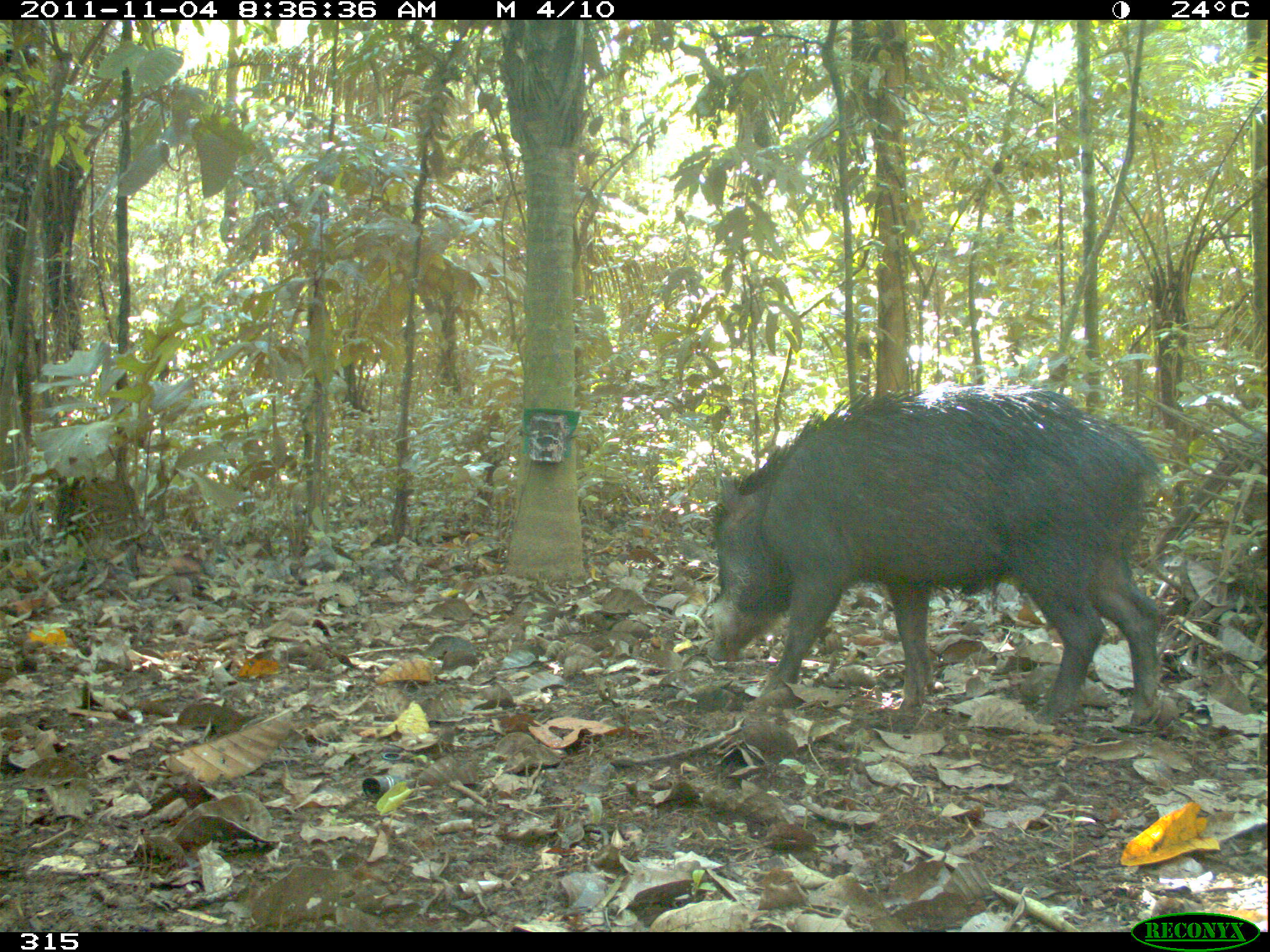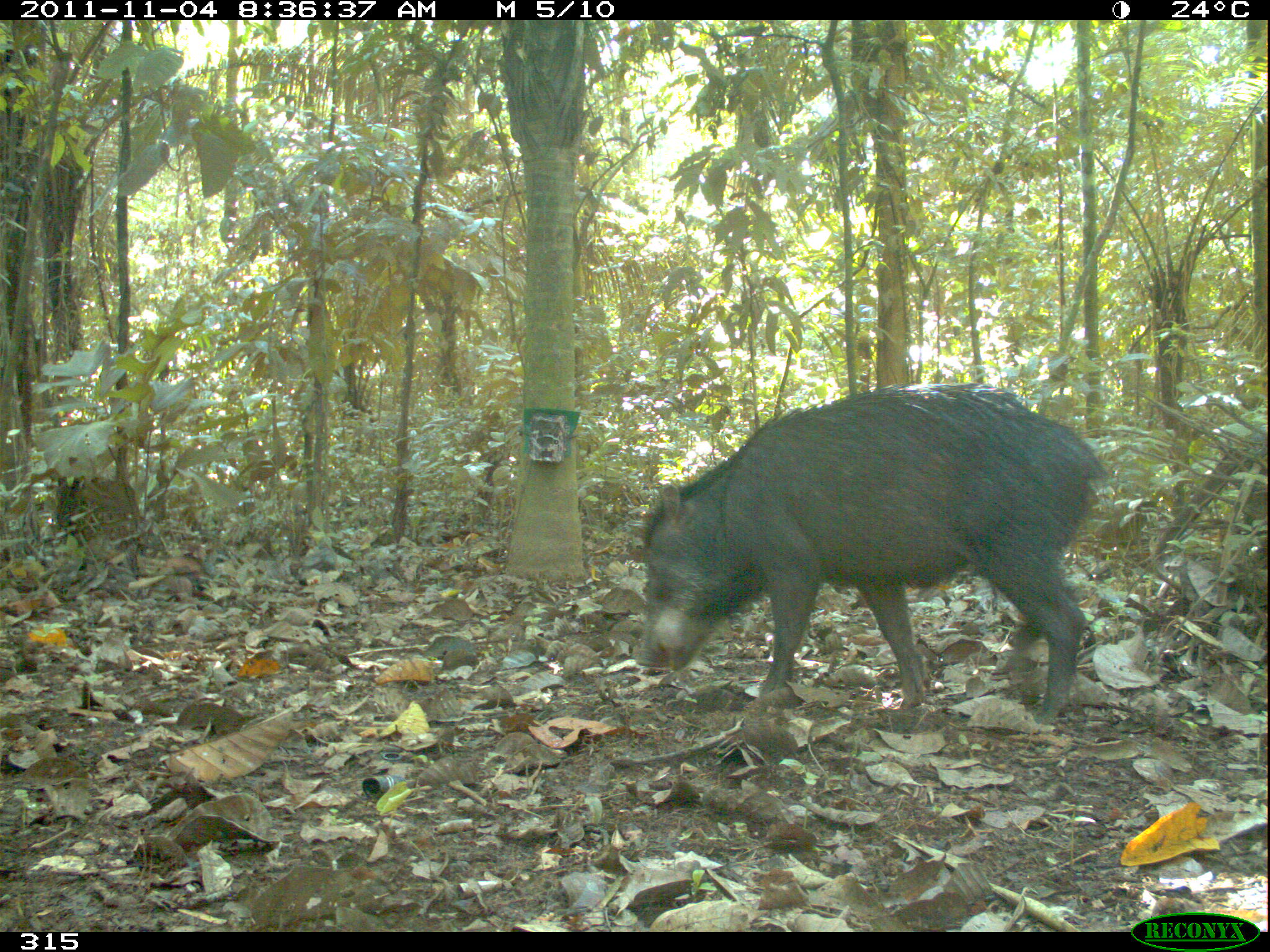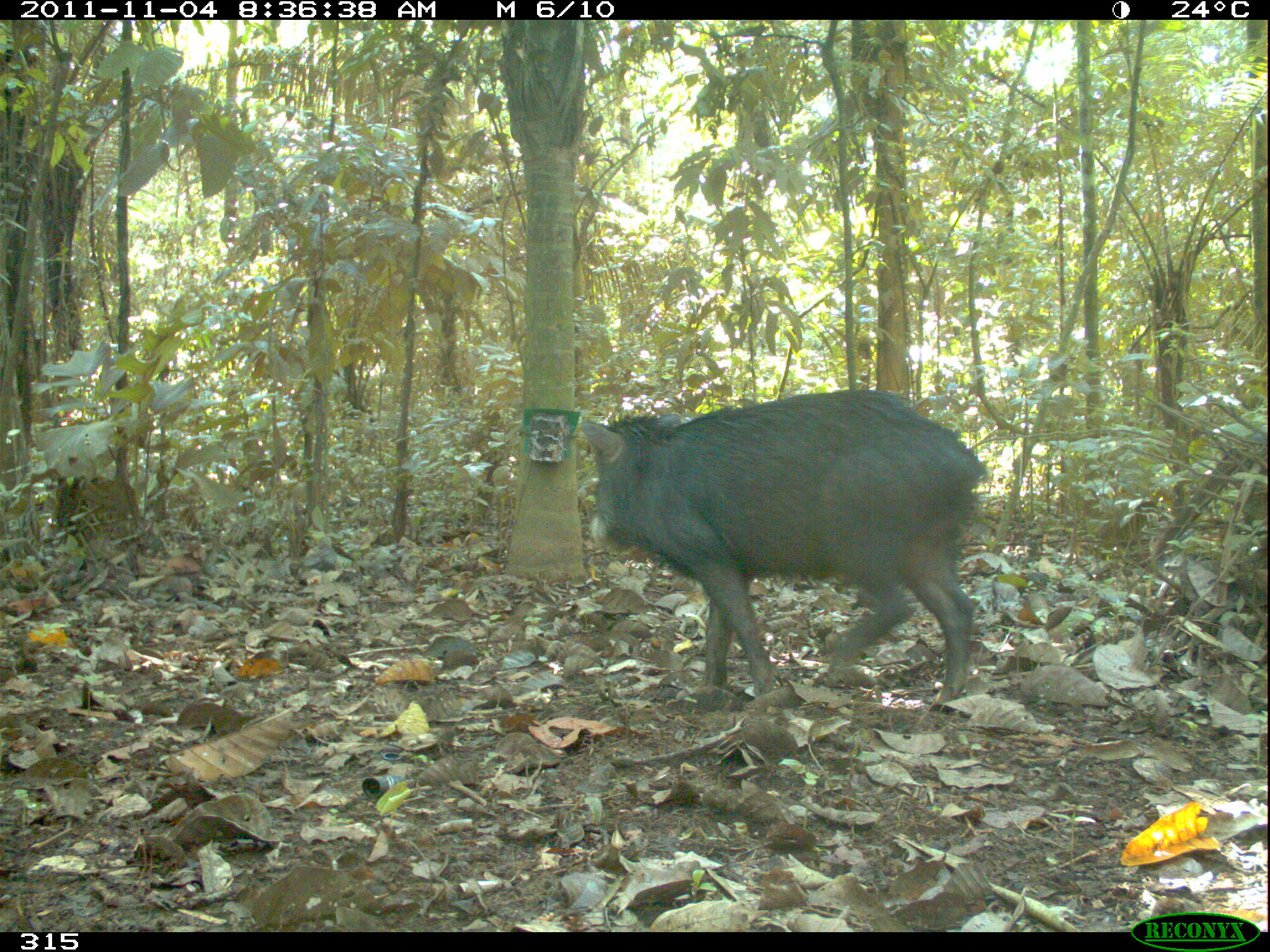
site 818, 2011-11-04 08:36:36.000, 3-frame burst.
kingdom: Animalia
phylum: Chordata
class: Mammalia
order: Artiodactyla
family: Tayassuidae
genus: Tayassu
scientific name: Tayassu pecari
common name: white-lipped peccary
Tayassu pecari (white-lipped peccary).